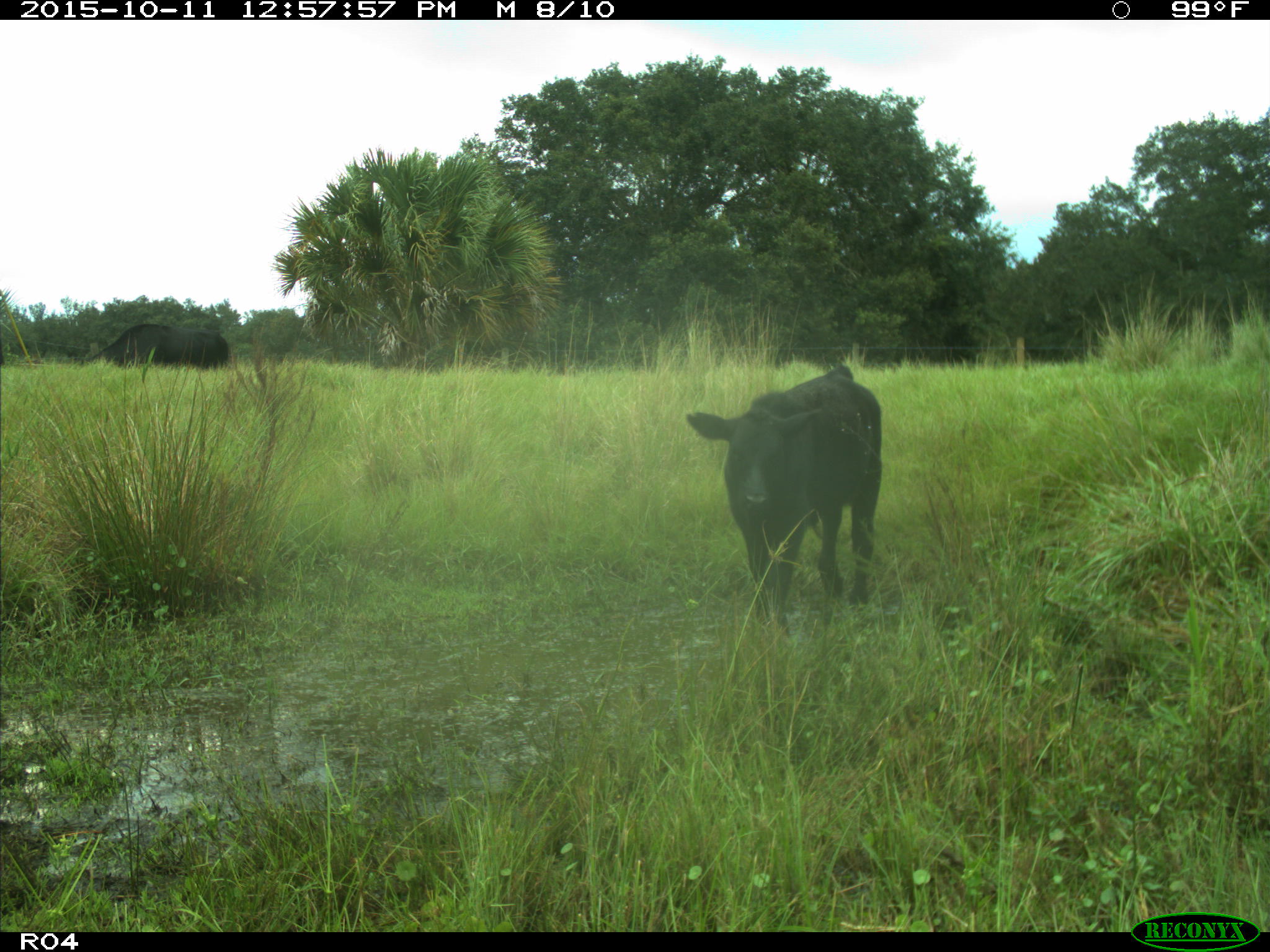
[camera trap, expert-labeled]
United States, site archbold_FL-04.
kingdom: Animalia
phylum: Chordata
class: Mammalia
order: Artiodactyla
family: Bovidae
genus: Bos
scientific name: Bos taurus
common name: domestic cow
Bos taurus (domestic cow).